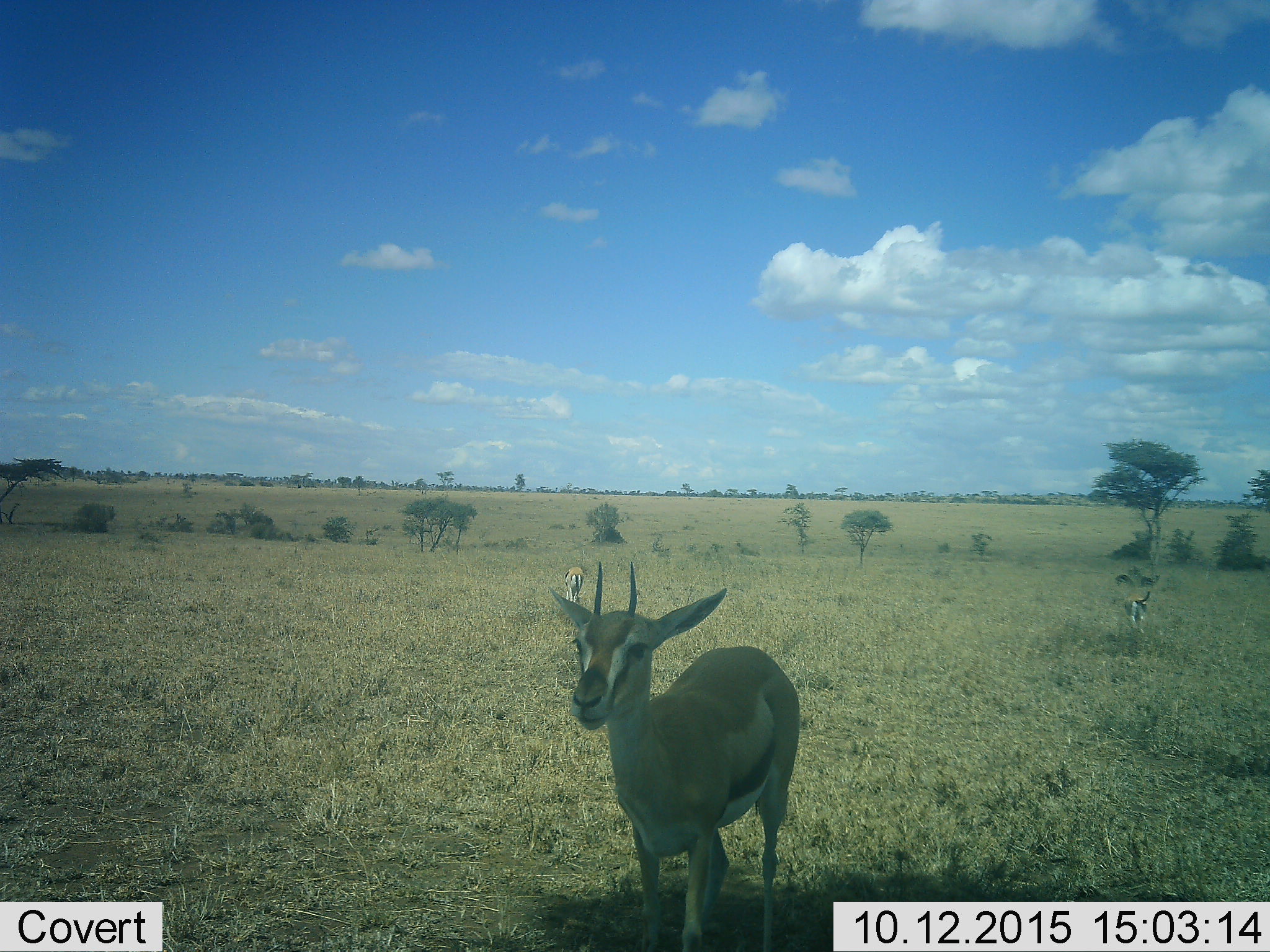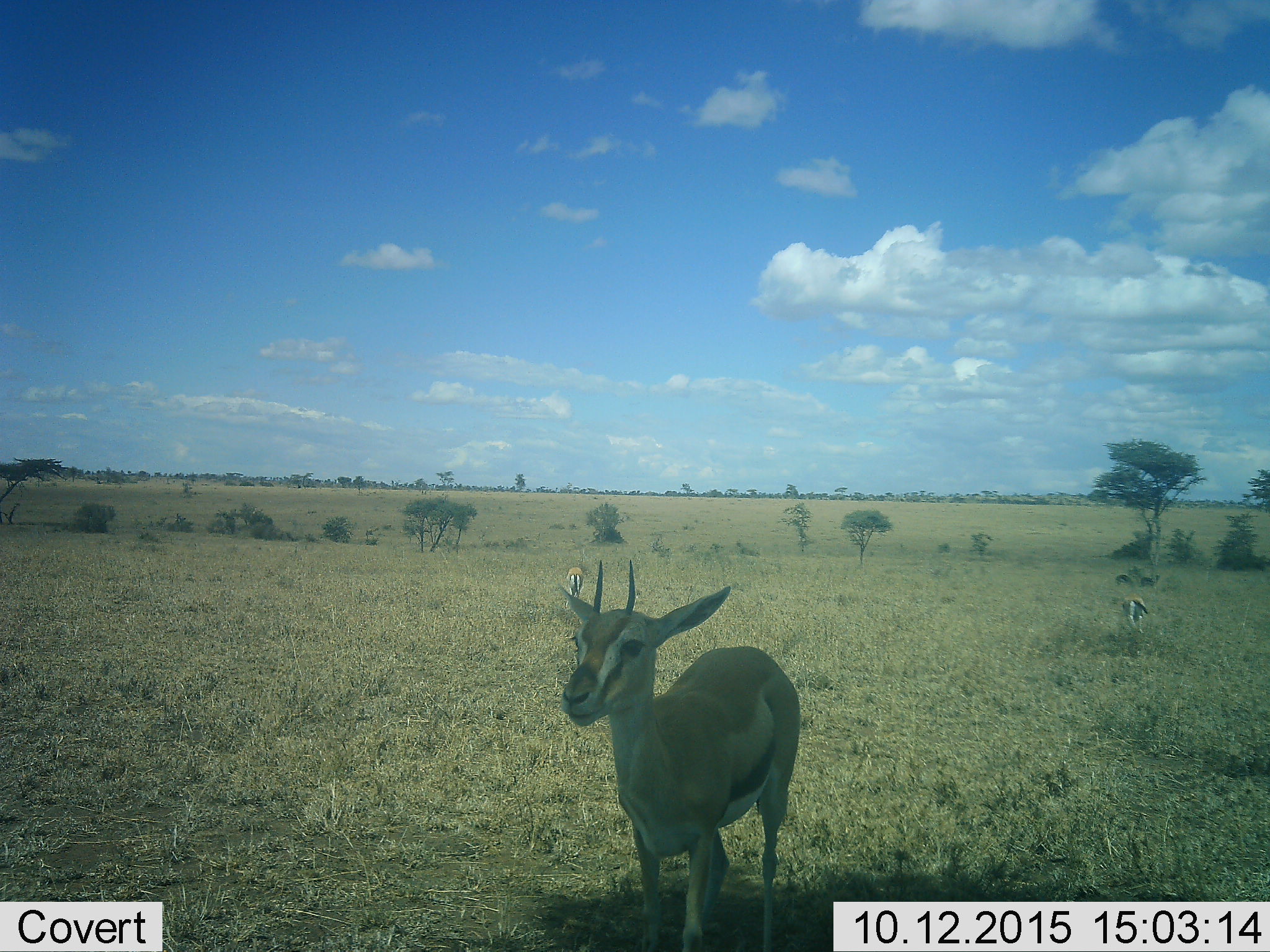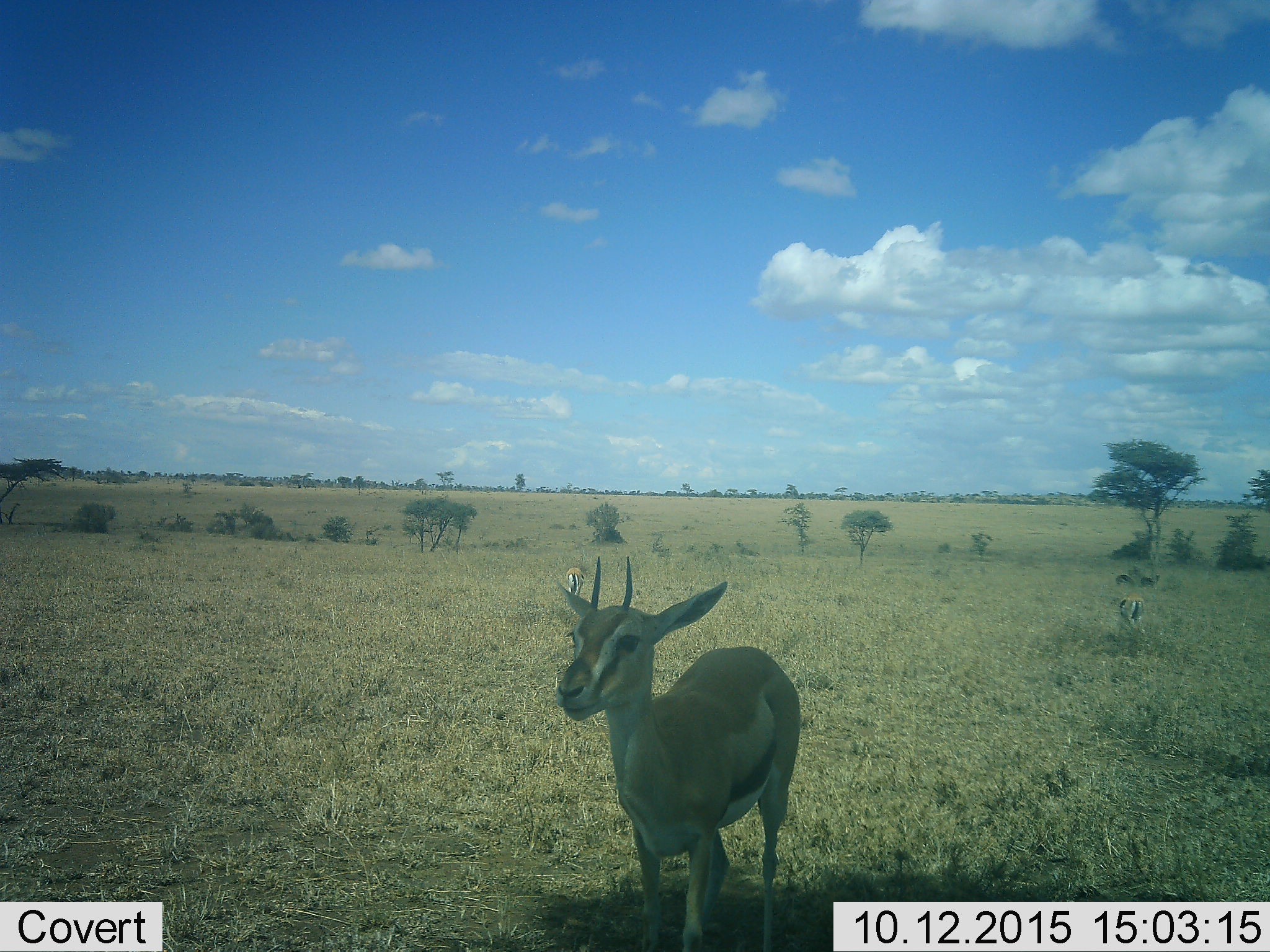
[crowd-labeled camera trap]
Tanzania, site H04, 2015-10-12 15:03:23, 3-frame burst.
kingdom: Animalia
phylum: Chordata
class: Mammalia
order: Artiodactyla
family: Bovidae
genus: Eudorcas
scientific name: Eudorcas thomsonii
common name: thomson's gazelle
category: gazellethomsons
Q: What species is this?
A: Gazellethomsons (thomson's gazelle) (Eudorcas thomsonii).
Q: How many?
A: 3.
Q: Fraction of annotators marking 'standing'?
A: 89%.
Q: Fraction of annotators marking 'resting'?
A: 0%.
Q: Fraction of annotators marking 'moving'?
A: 22%.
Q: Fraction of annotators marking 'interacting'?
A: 11%.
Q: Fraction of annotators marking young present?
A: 0%.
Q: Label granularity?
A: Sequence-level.